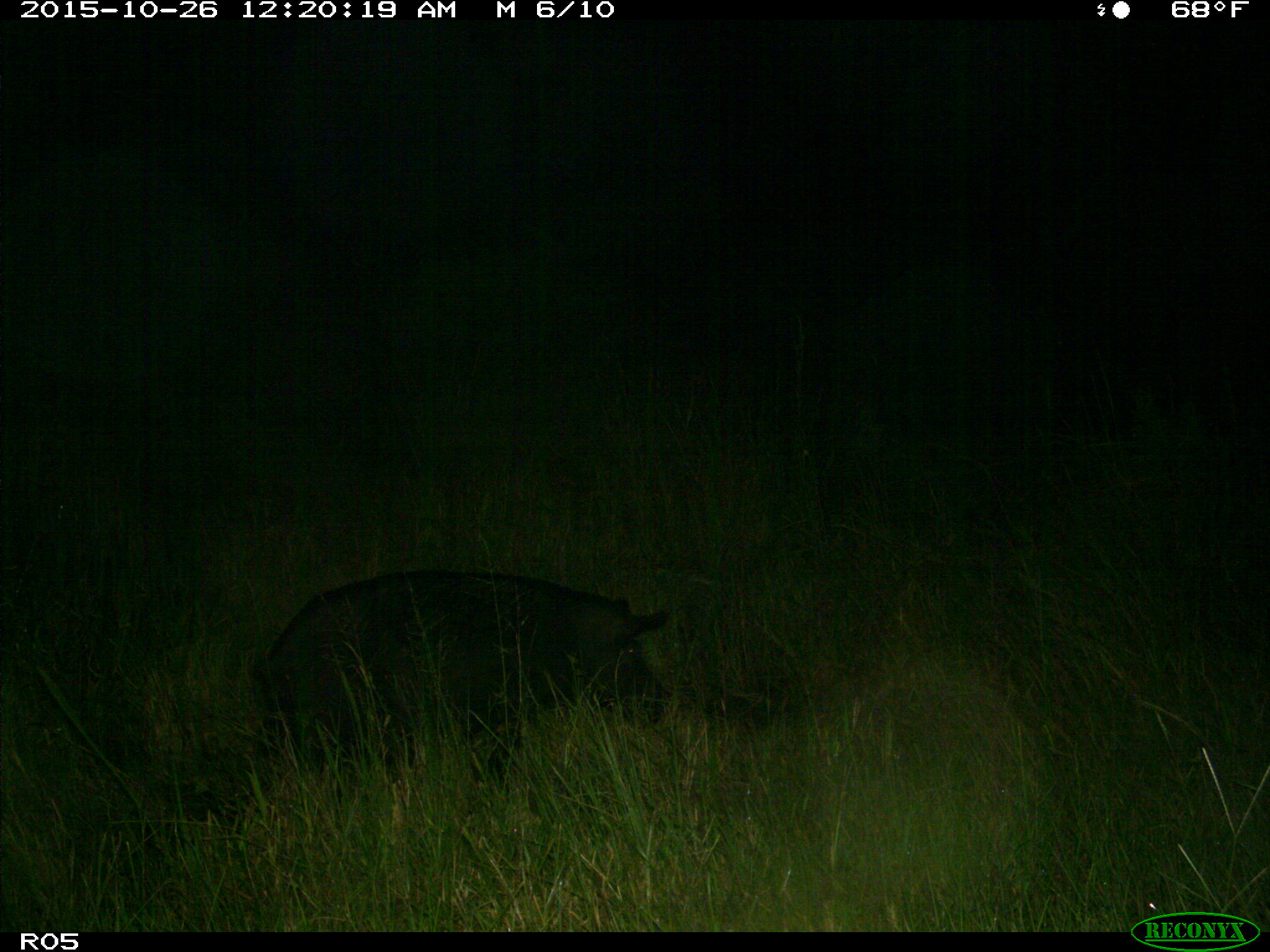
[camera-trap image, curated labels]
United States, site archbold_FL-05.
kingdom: Animalia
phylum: Chordata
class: Mammalia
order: Artiodactyla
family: Suidae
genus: Sus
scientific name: Sus scrofa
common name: wild boar